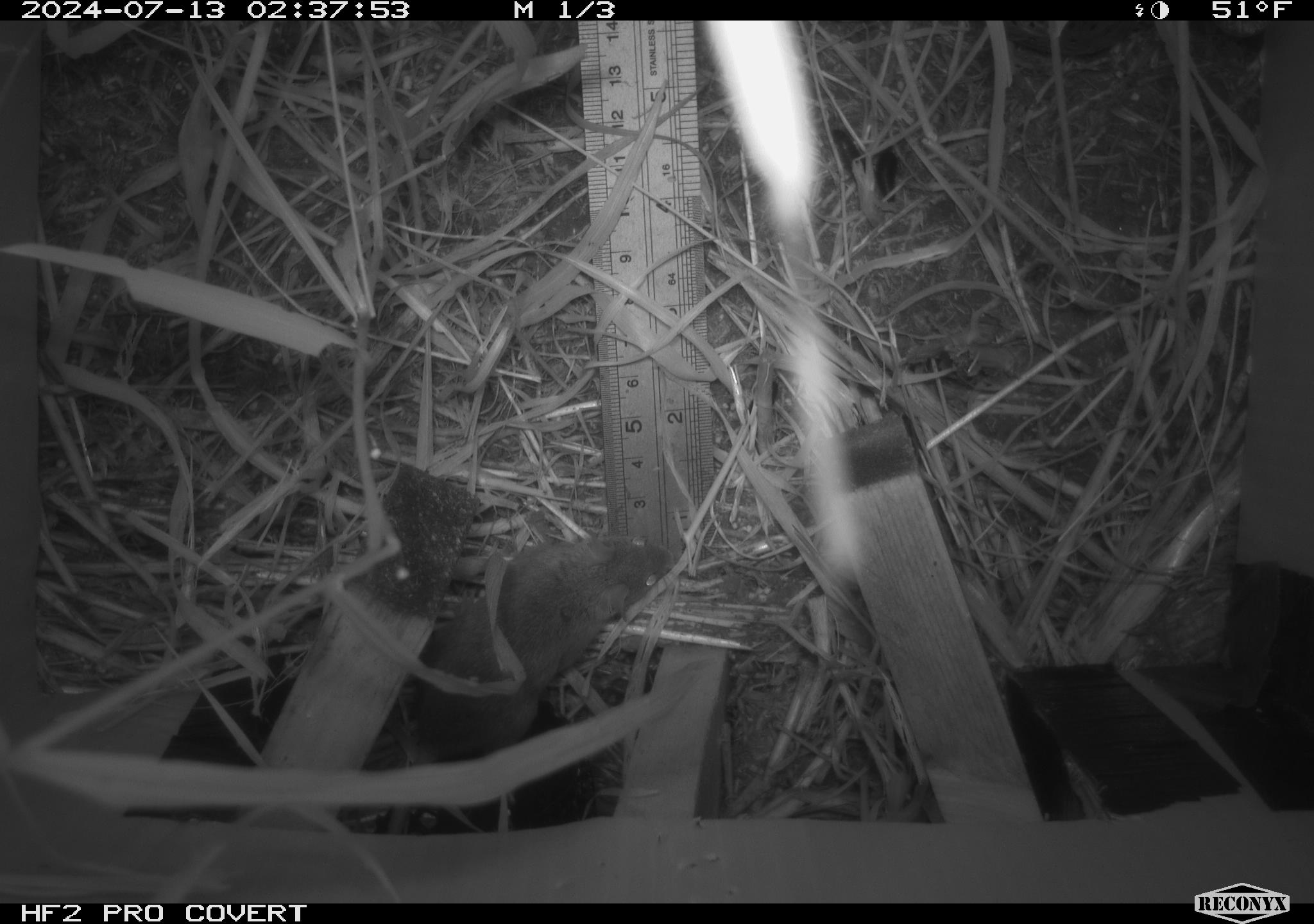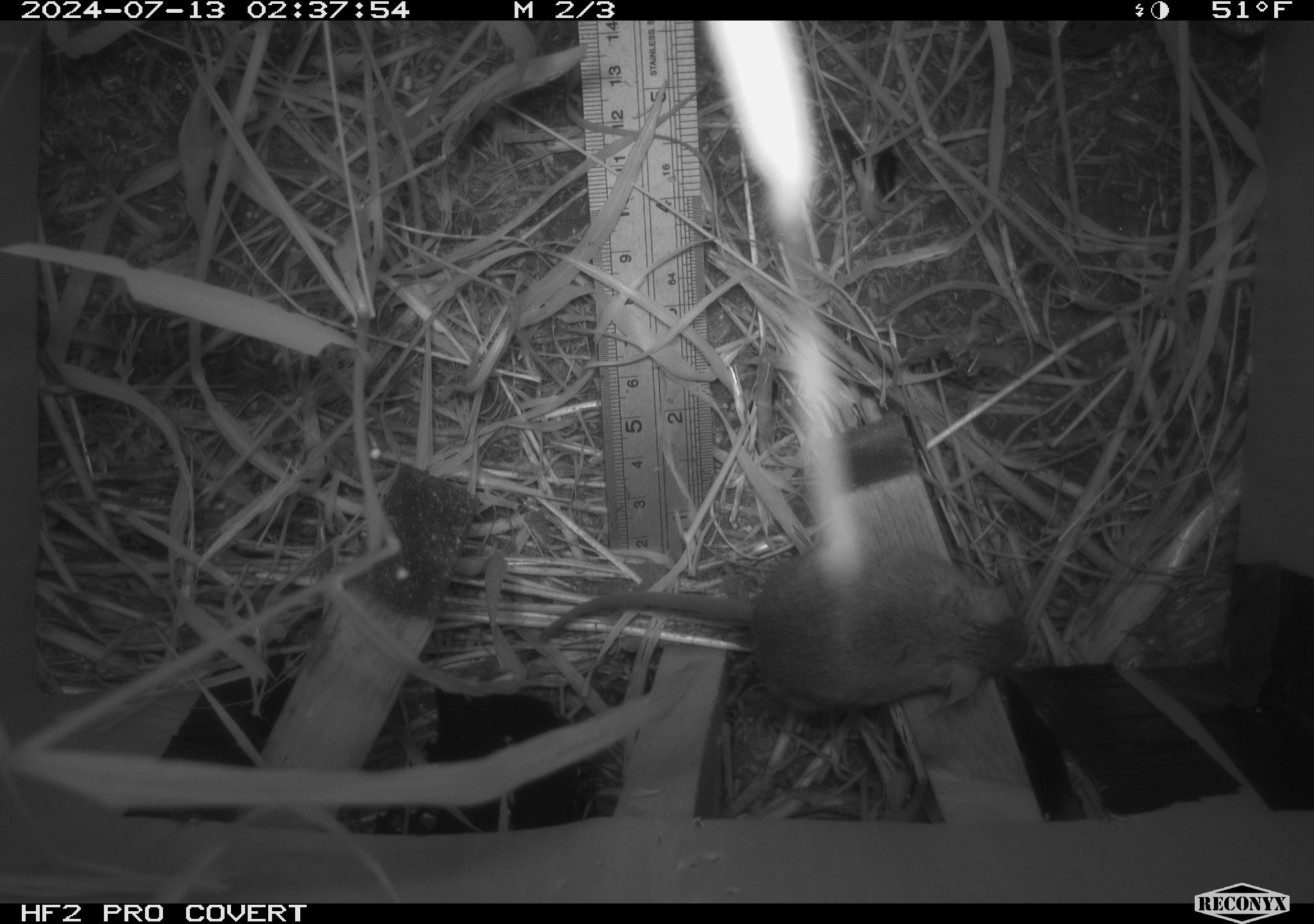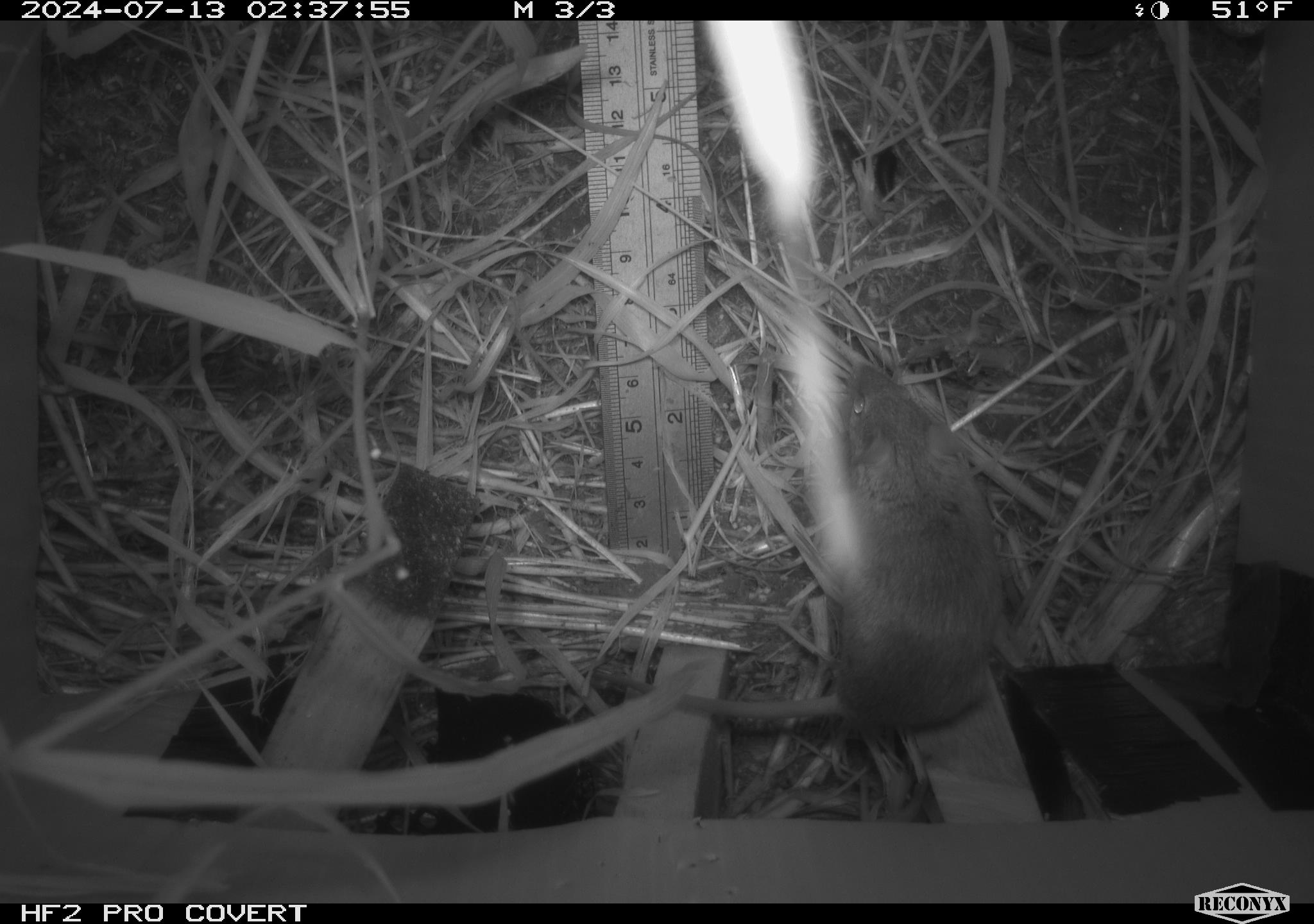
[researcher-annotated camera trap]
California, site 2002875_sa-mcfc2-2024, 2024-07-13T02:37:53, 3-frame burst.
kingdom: Animalia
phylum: Chordata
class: Mammalia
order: Rodentia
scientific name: Rodentia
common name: rodent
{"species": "rodent (Rodentia)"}